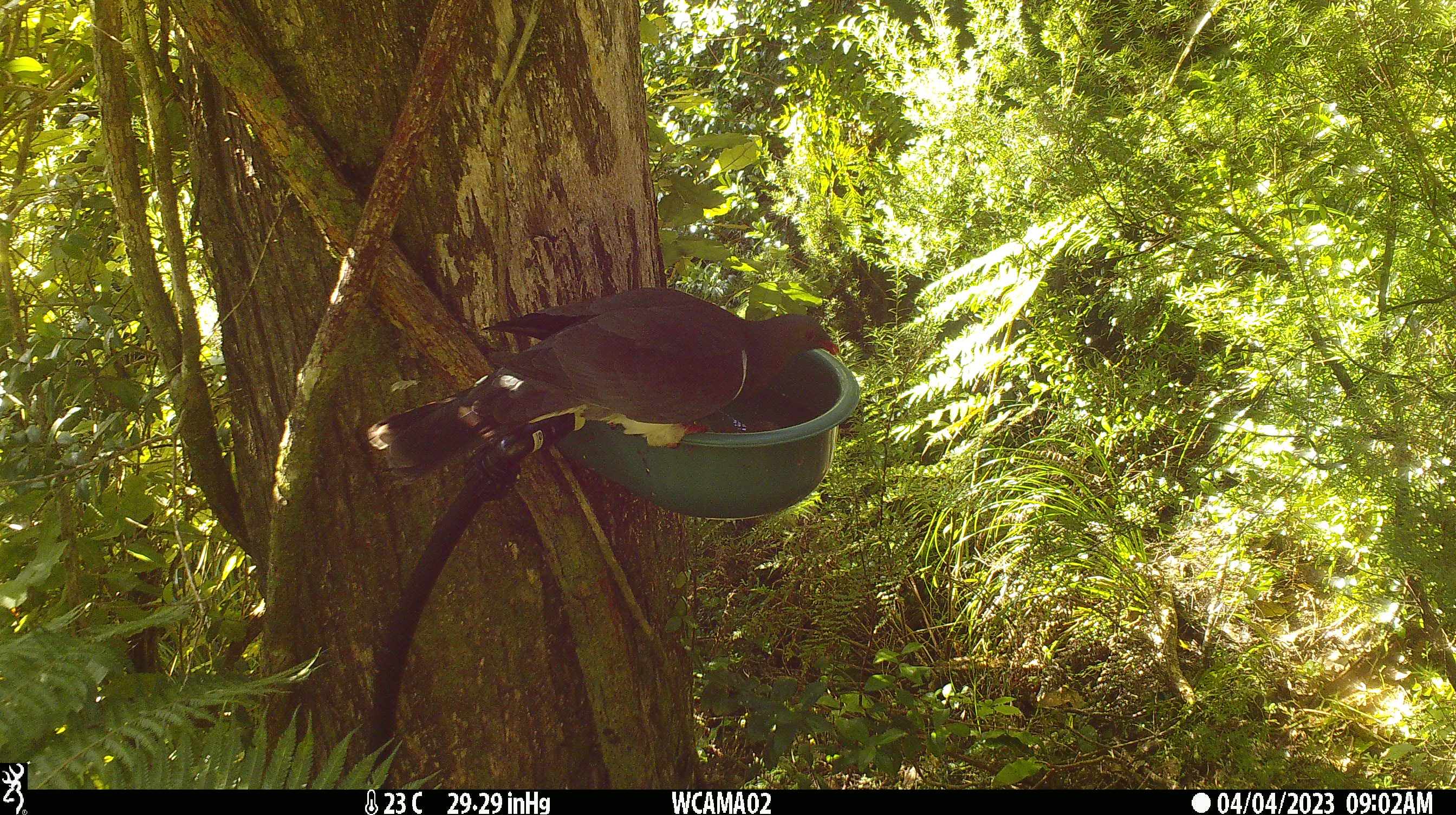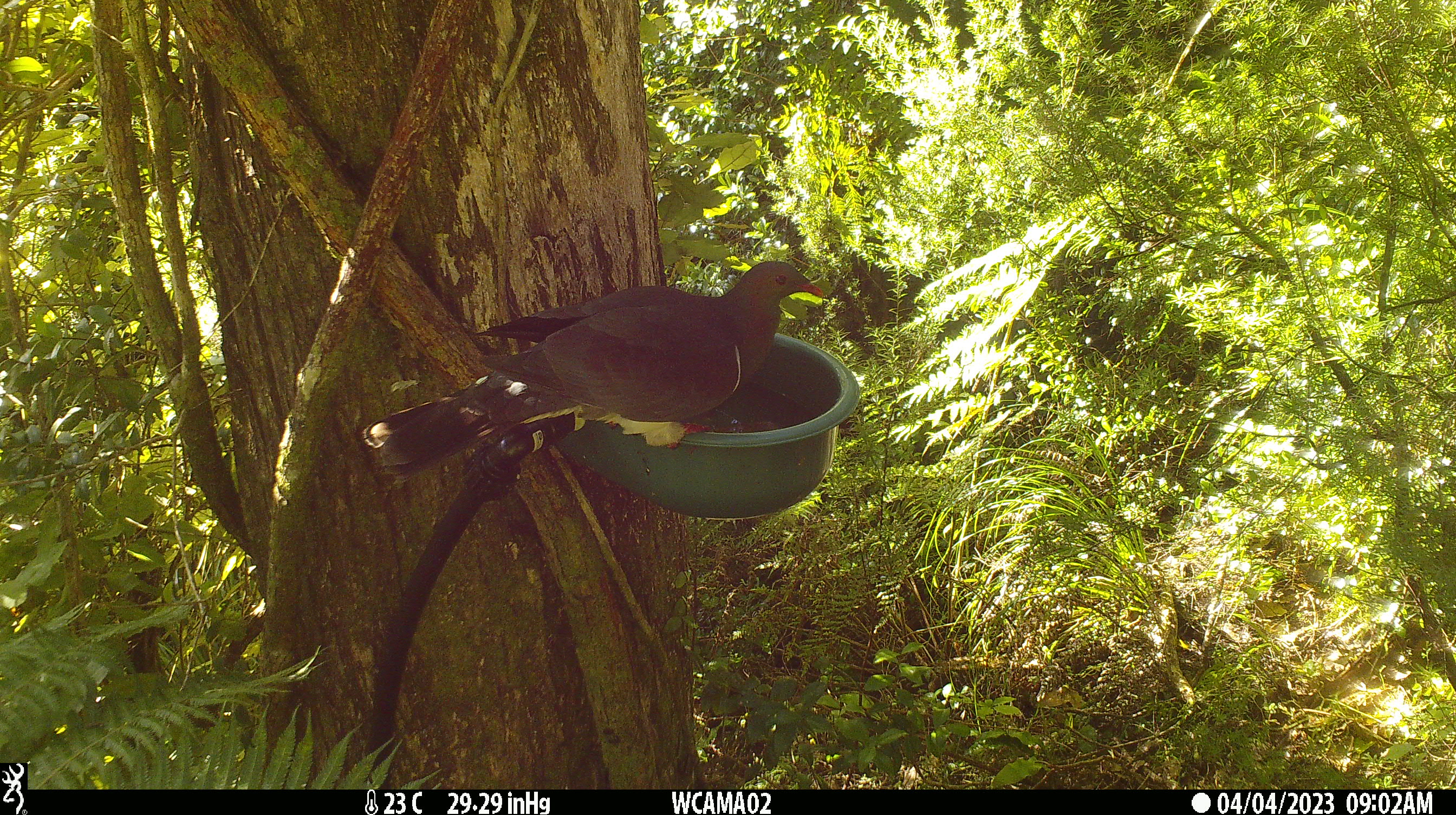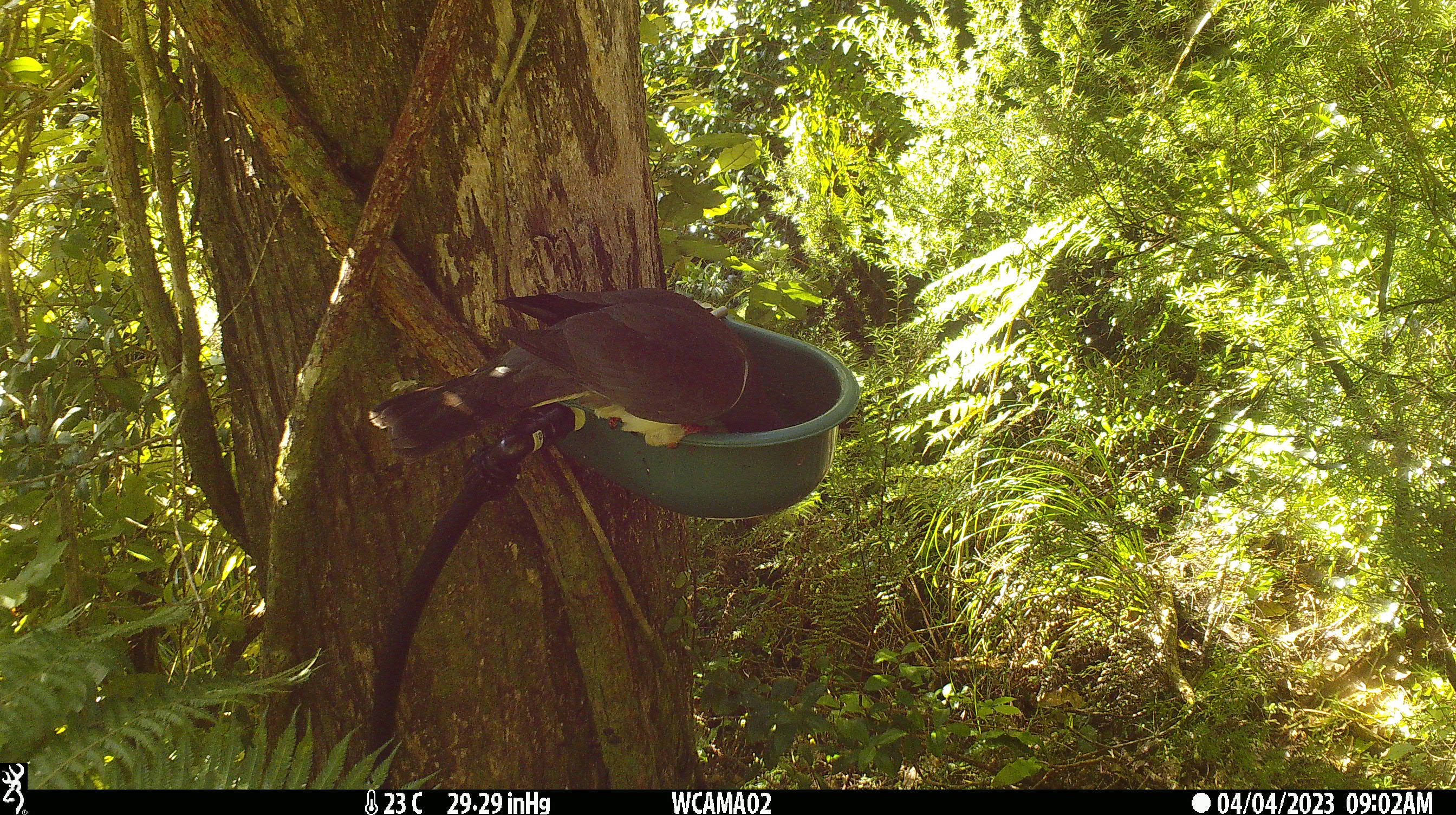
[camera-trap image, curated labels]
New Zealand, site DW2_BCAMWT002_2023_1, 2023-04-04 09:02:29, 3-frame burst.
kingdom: Animalia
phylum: Chordata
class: Aves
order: Columbiformes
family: Columbidae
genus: Hemiphaga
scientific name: Hemiphaga novaeseelandiae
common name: new zealand pigeon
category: kereru